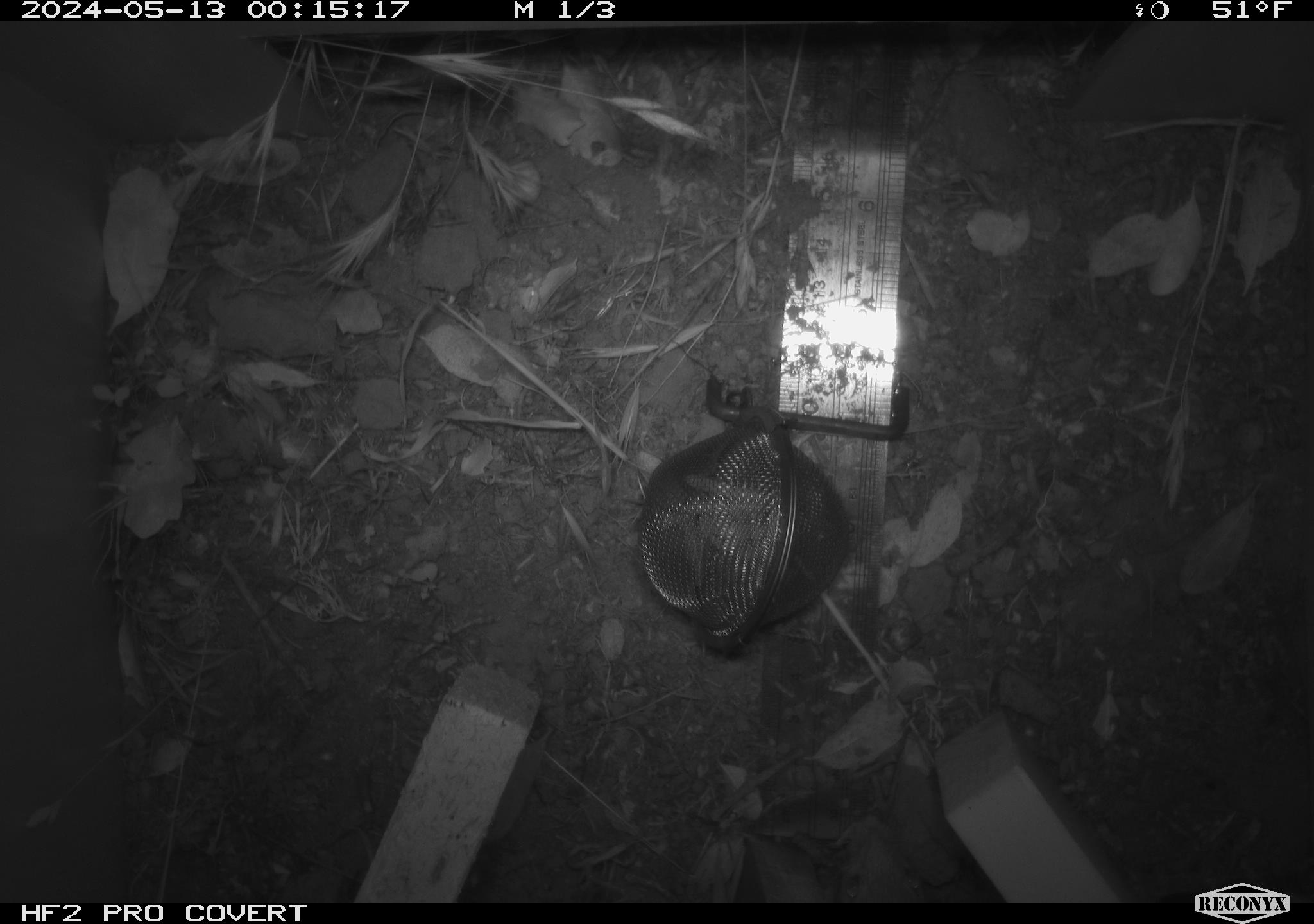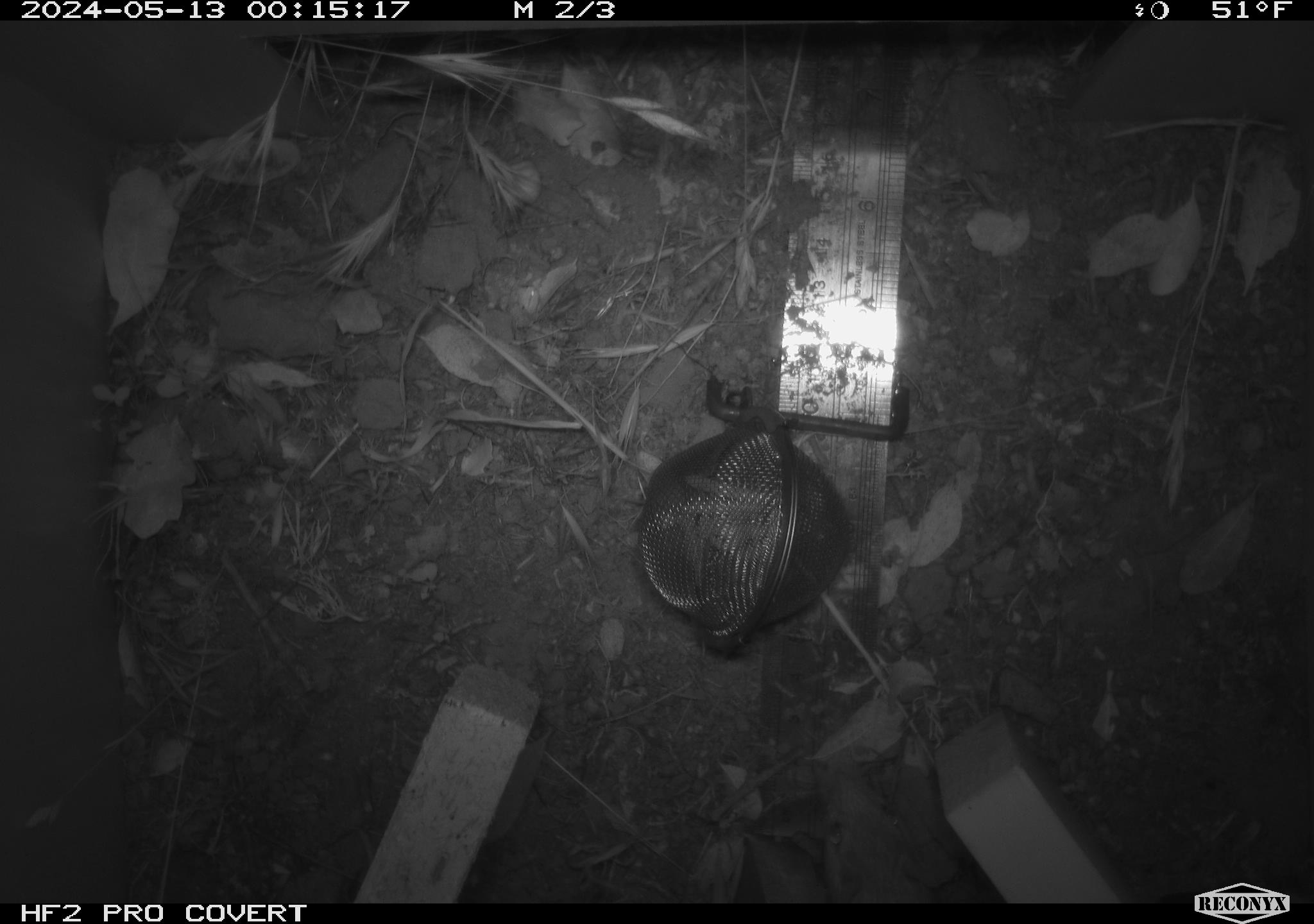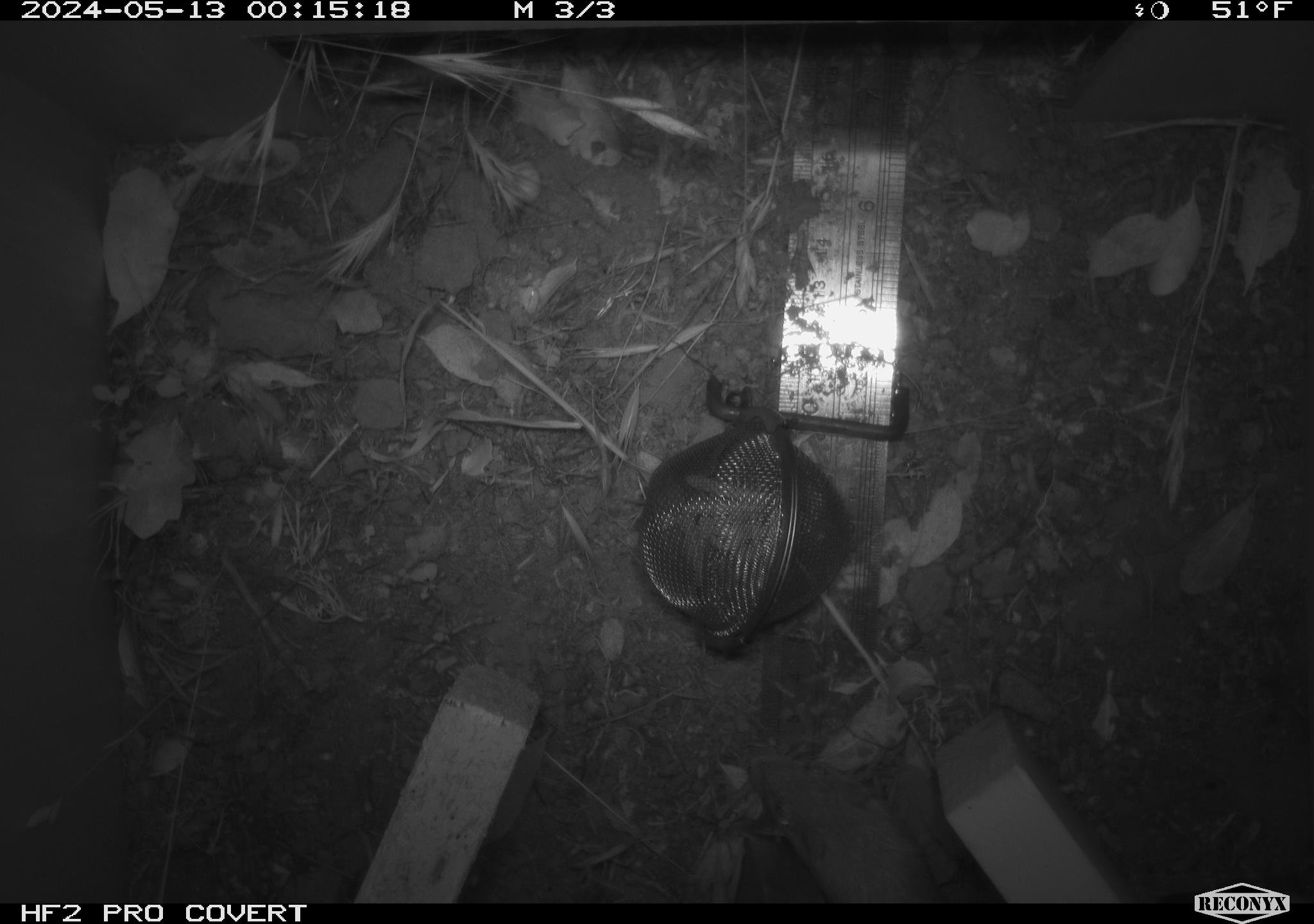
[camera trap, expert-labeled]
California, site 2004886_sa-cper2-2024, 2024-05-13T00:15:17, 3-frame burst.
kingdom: Animalia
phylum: Chordata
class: Mammalia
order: Rodentia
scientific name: Rodentia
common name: rodent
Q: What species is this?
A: Rodent (Rodentia).